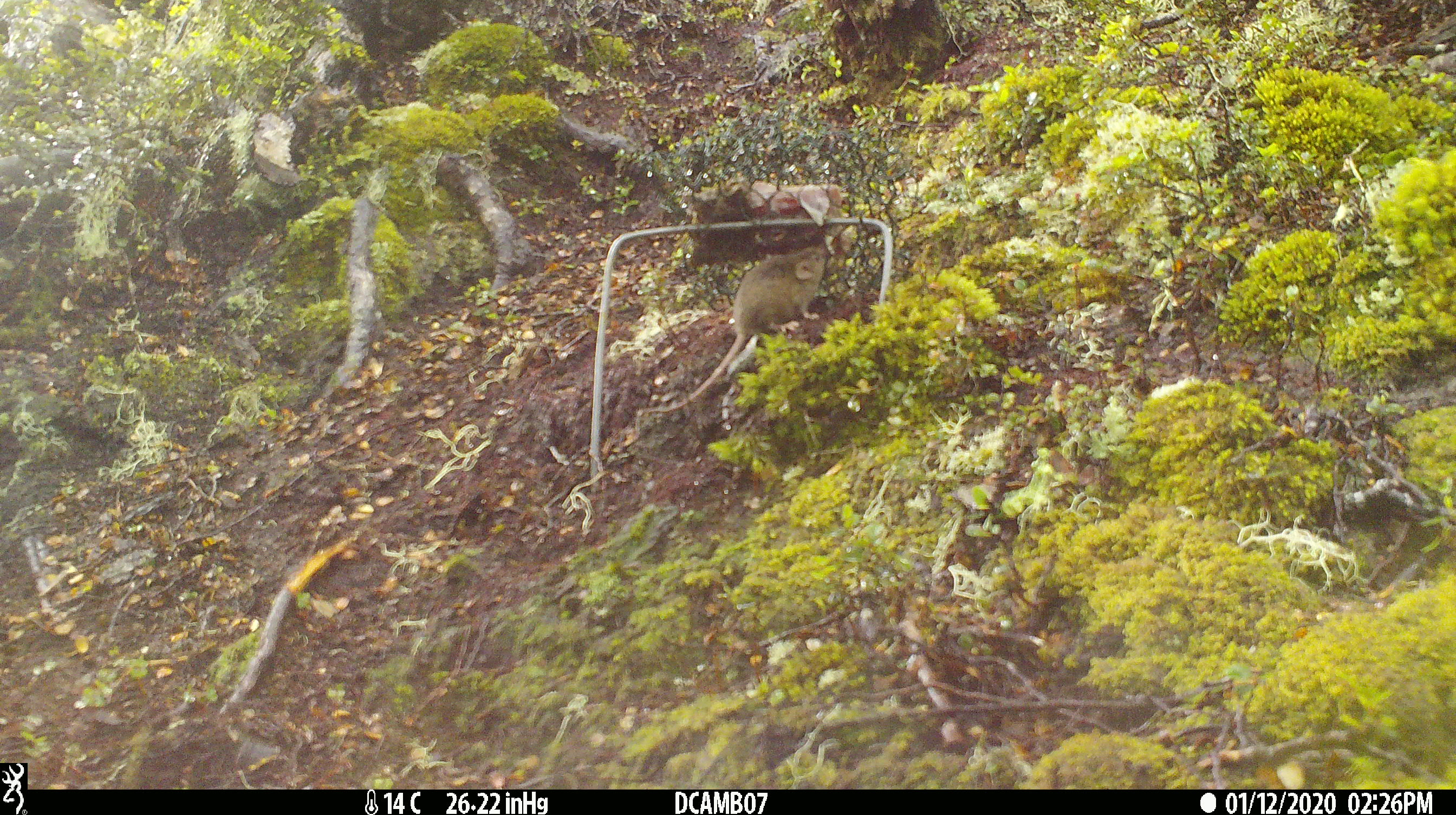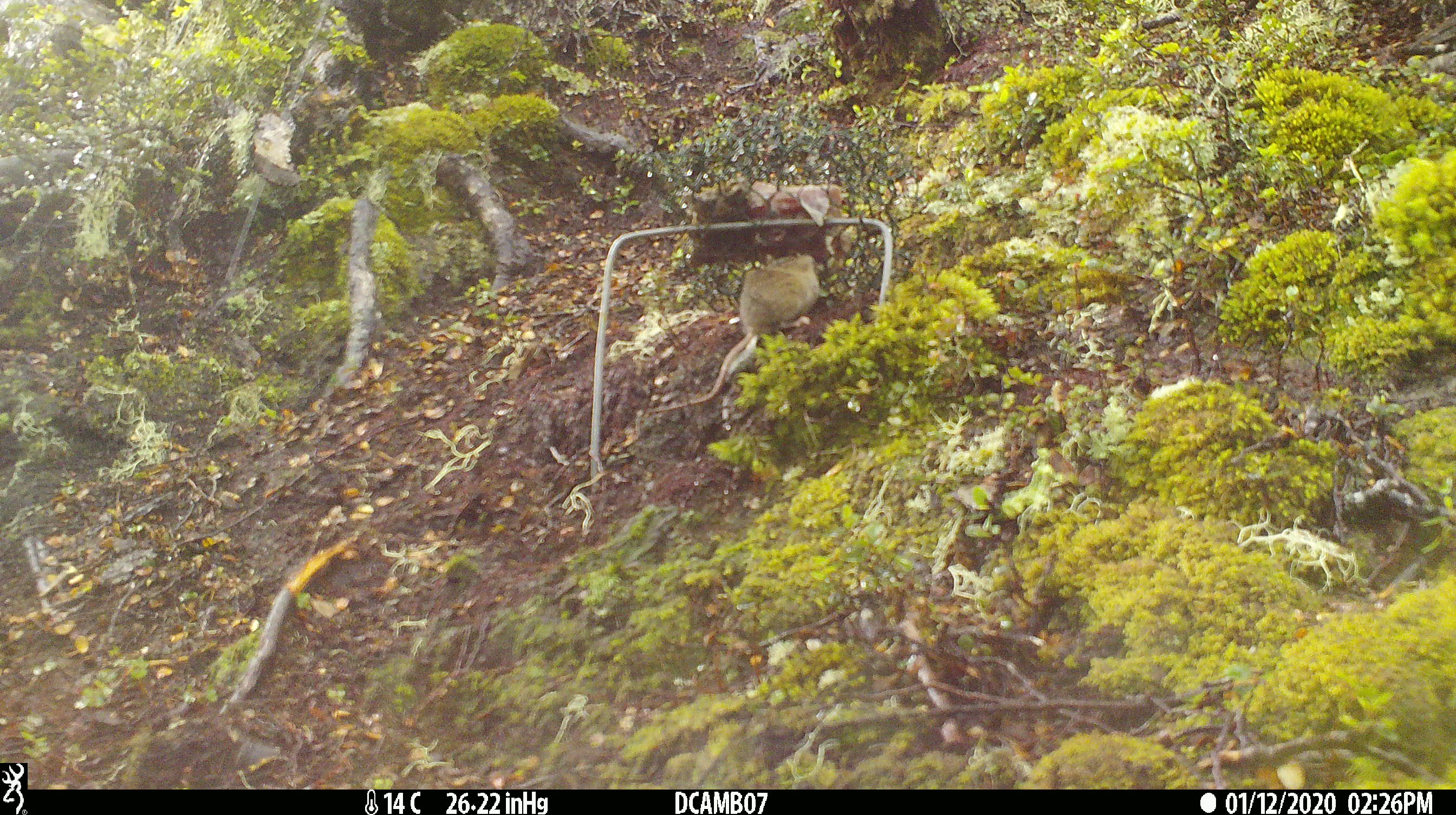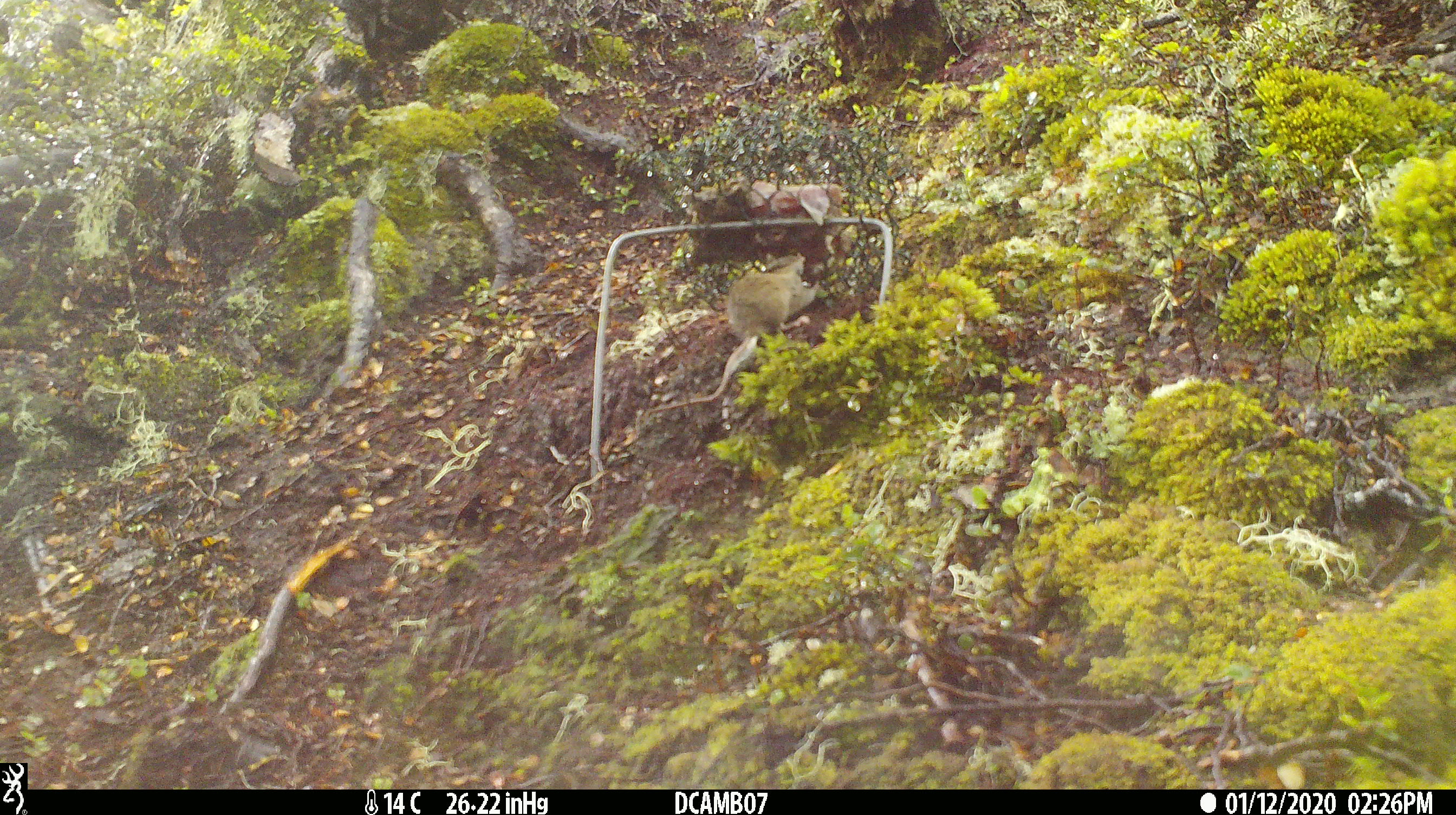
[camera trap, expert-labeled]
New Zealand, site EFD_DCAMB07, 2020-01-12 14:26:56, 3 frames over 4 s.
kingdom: Animalia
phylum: Chordata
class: Mammalia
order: Rodentia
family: Muridae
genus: Mus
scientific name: Mus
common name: mouse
Mouse (Mus).